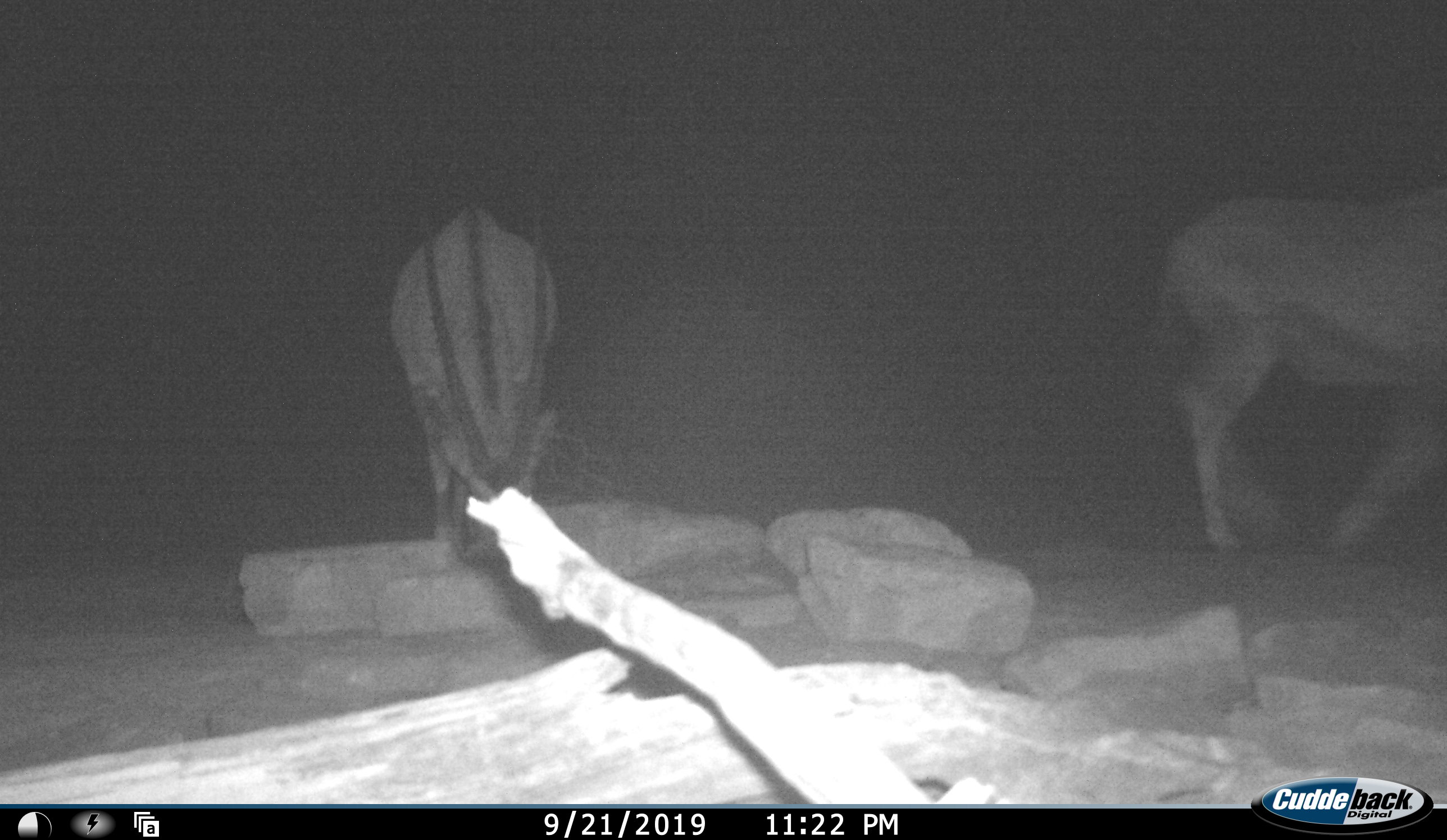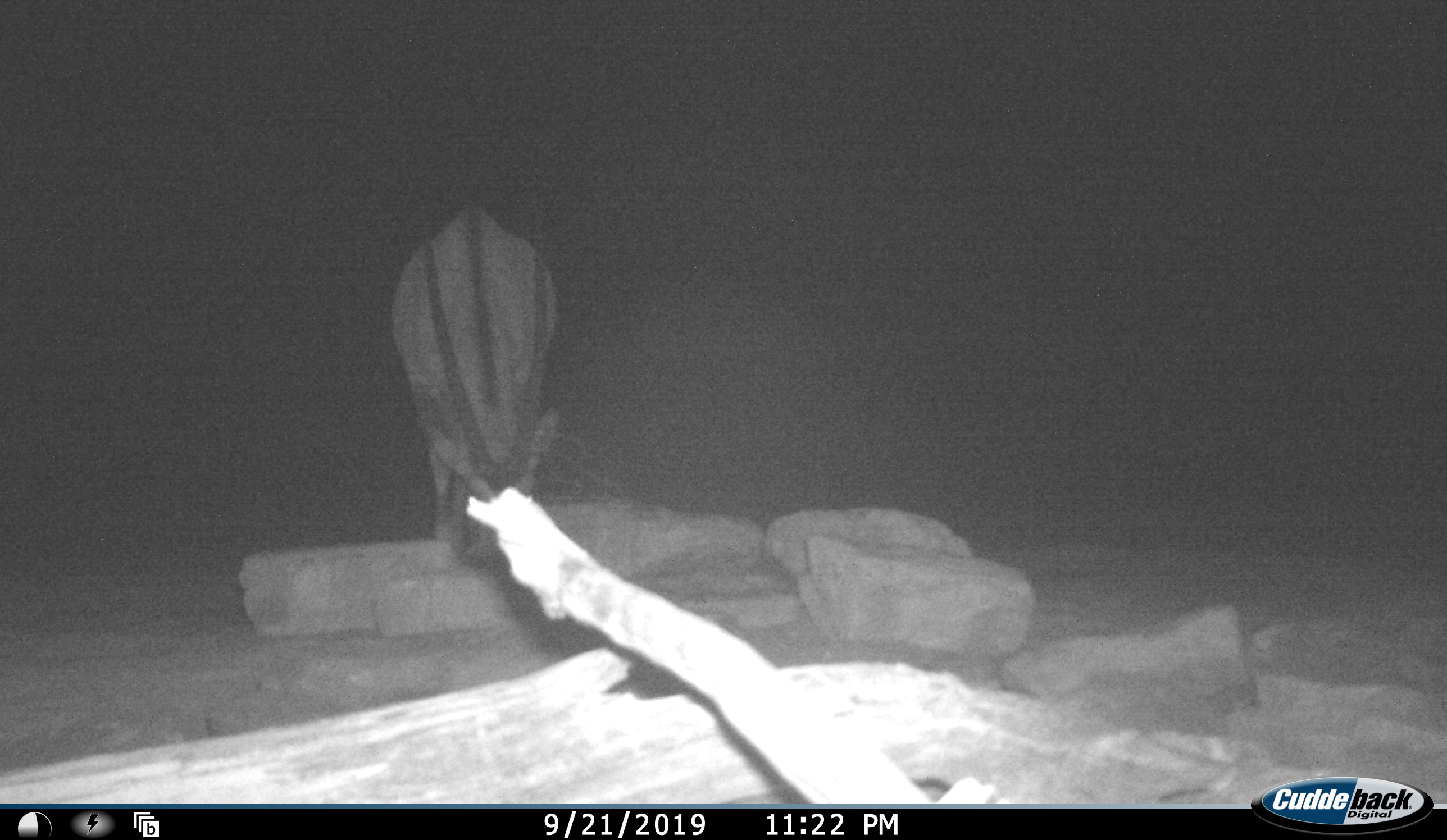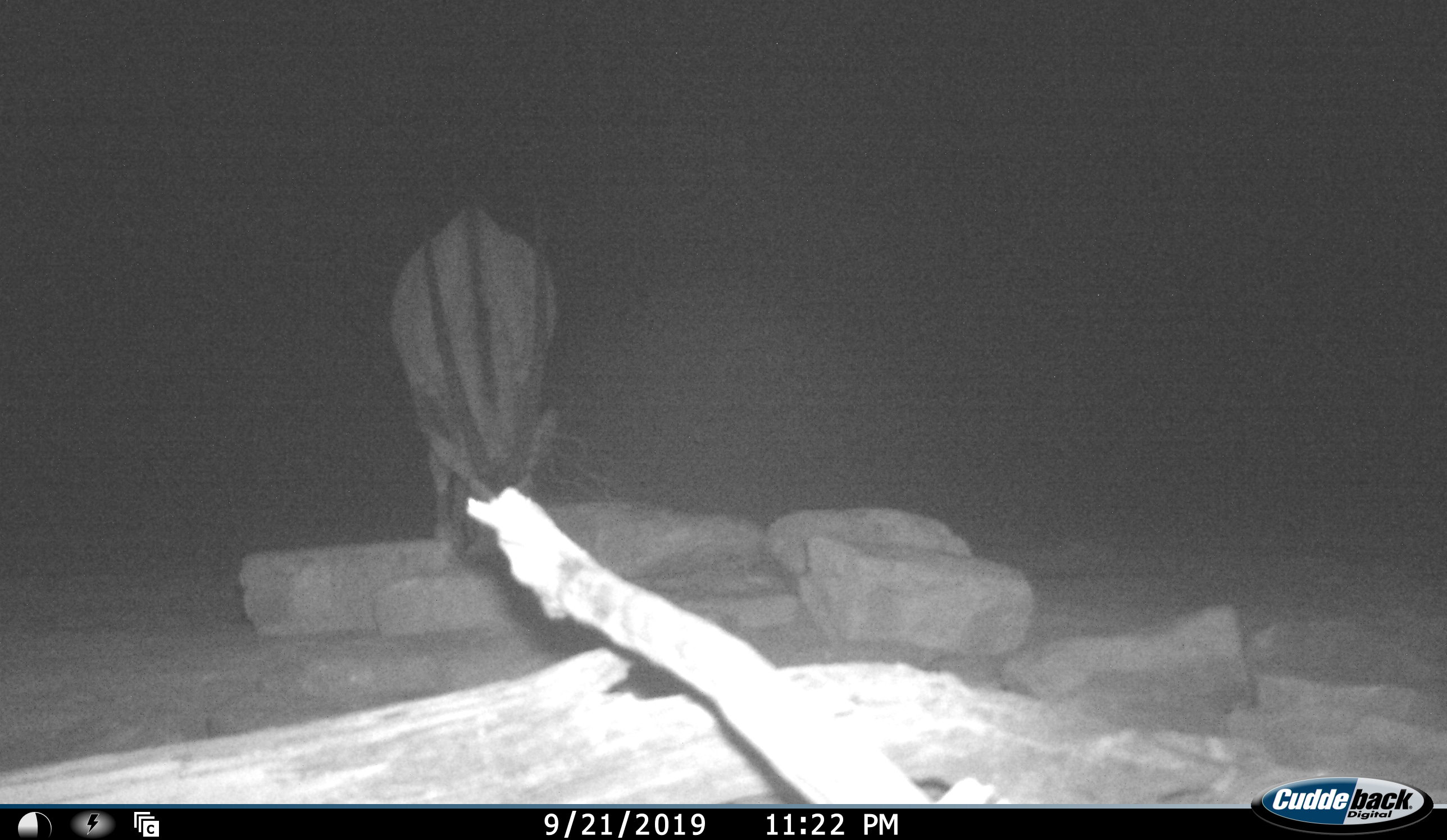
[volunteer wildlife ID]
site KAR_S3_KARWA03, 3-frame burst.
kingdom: Animalia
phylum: Chordata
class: Mammalia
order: Artiodactyla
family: Bovidae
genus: Oryx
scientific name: Oryx gazella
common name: gemsbok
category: oryx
Oryx (gemsbok) (Oryx gazella), count 2. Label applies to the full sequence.